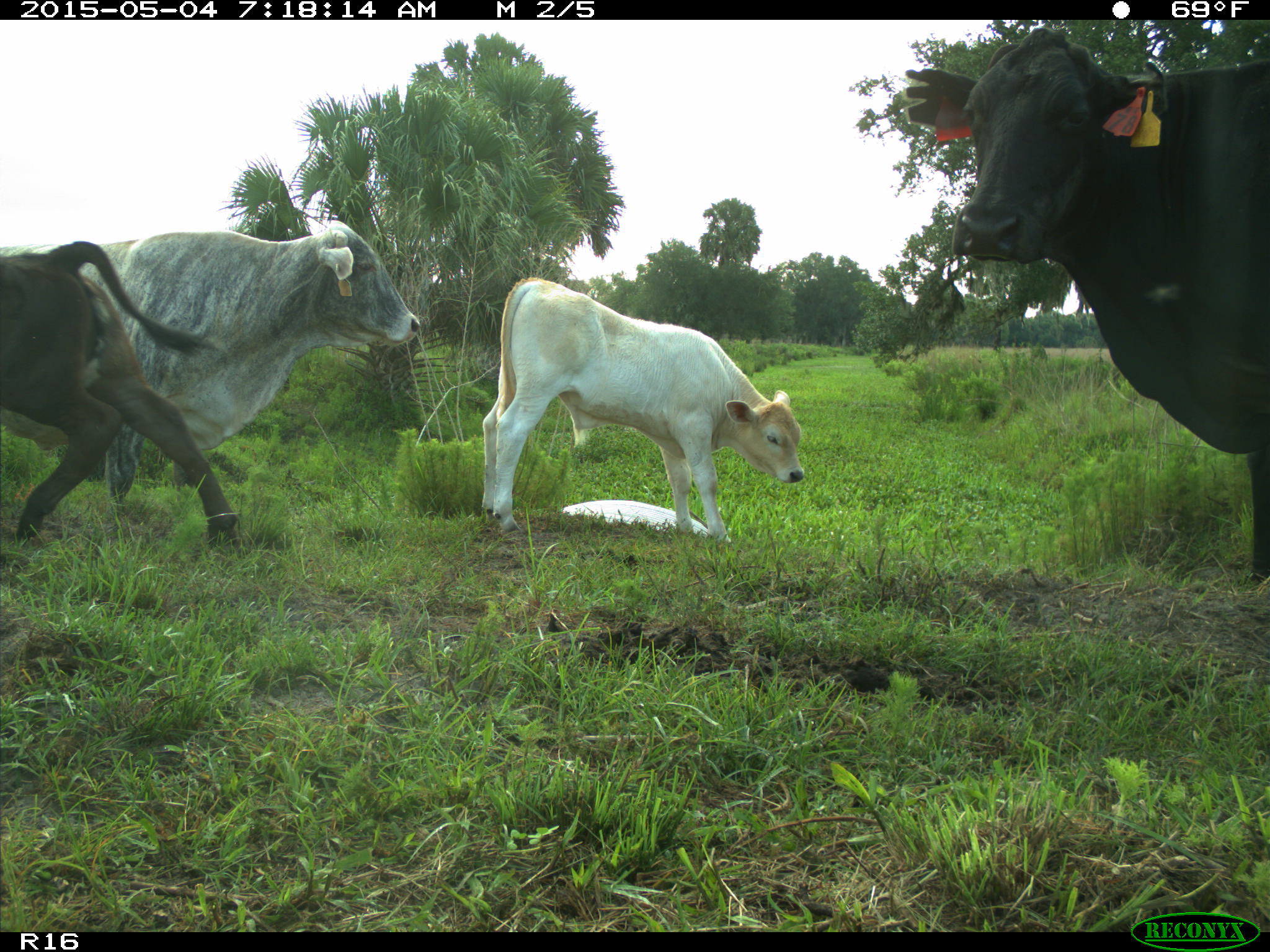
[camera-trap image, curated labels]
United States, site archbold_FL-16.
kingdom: Animalia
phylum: Chordata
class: Mammalia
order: Artiodactyla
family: Bovidae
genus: Bos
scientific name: Bos taurus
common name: domestic cow